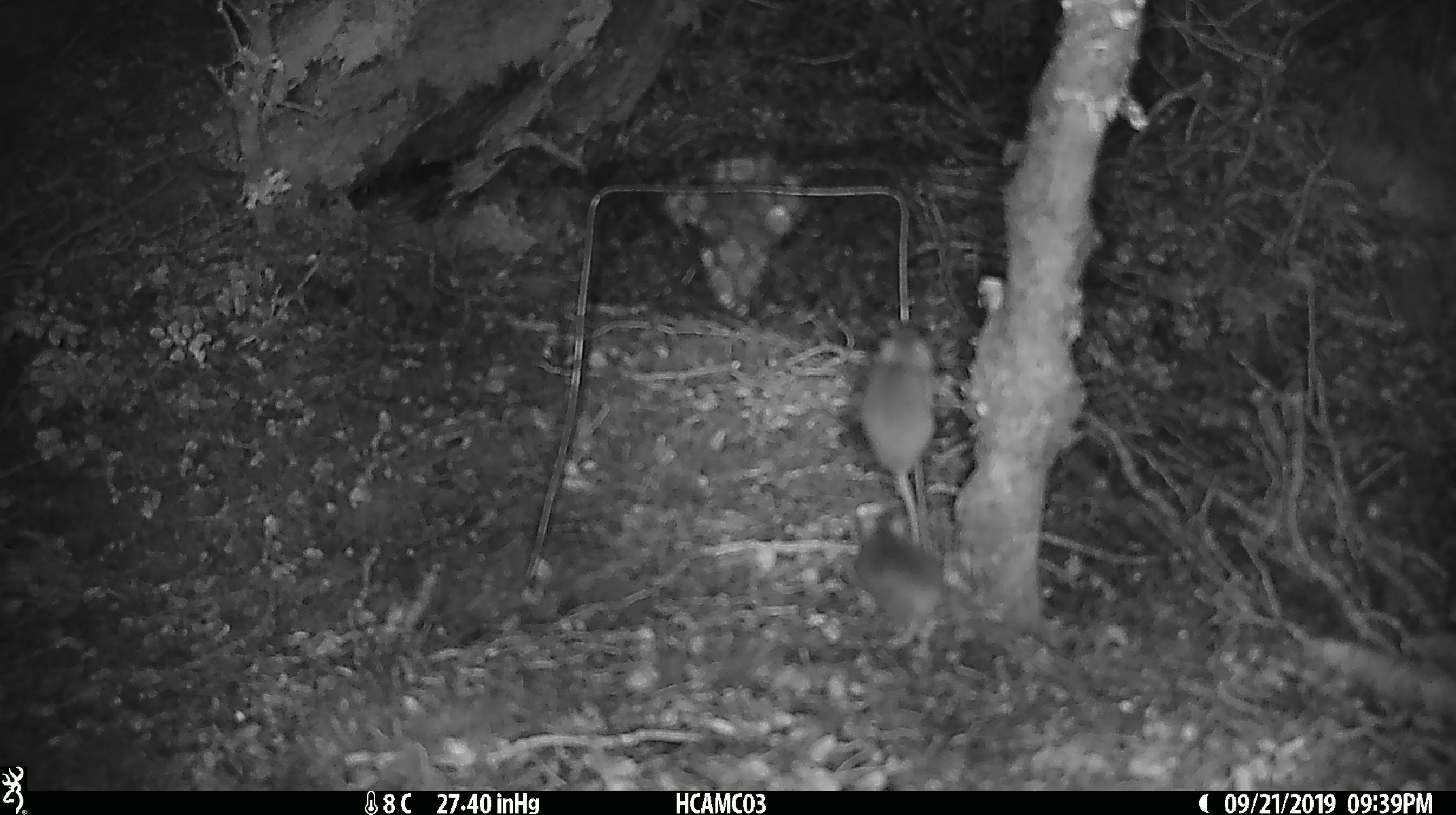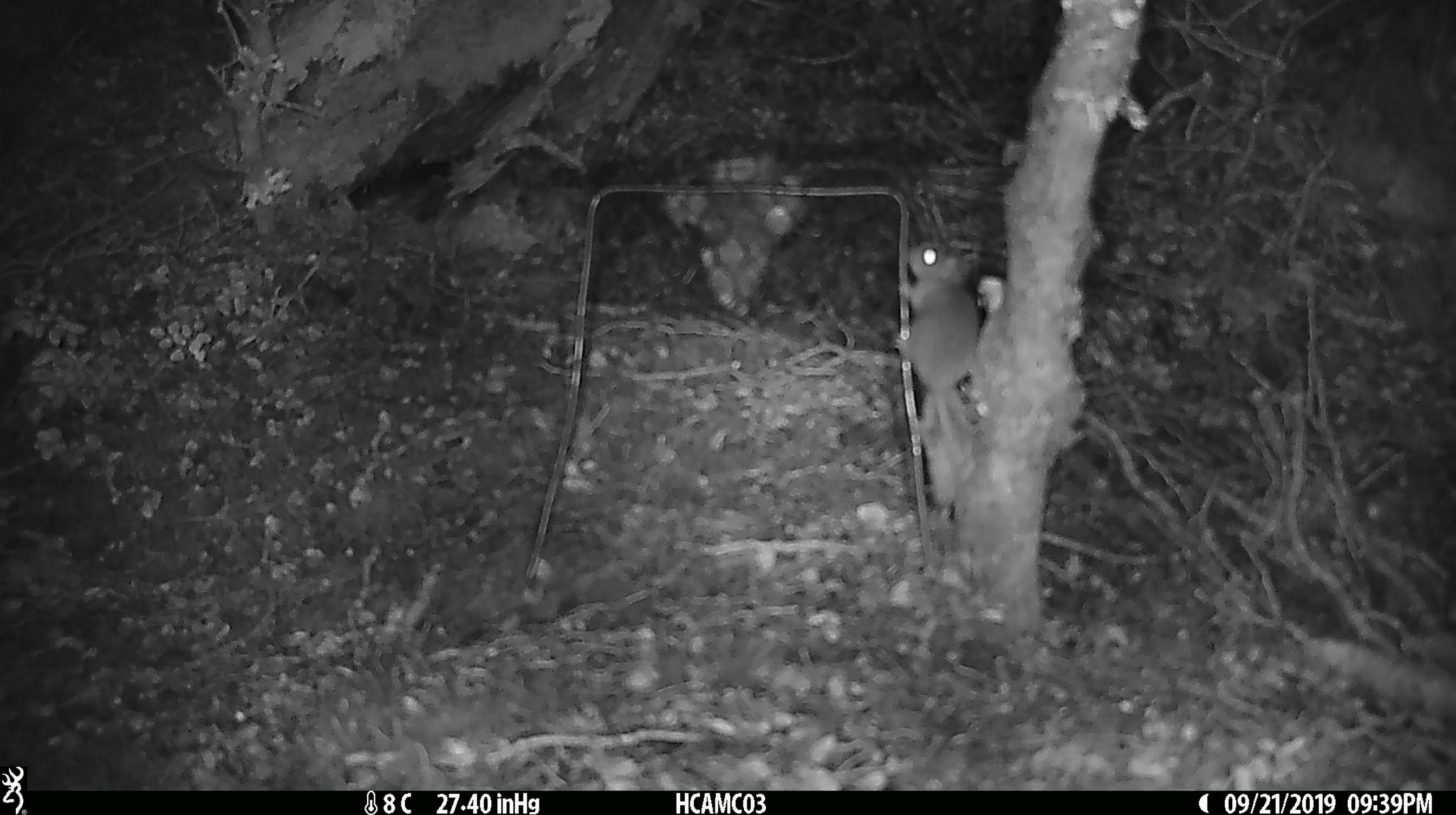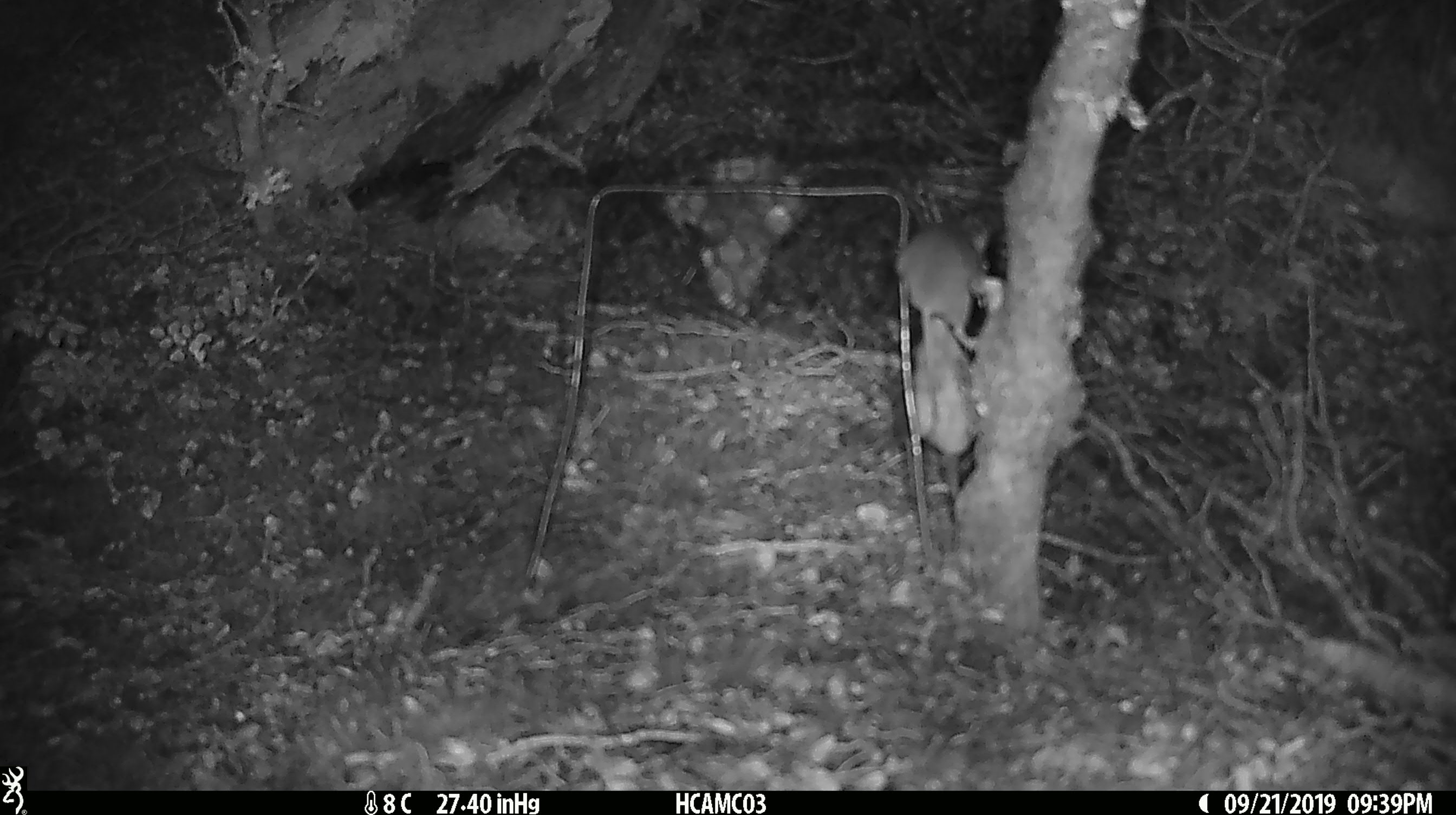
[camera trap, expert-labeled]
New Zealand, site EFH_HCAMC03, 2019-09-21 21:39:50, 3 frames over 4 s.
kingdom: Animalia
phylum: Chordata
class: Mammalia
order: Rodentia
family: Muridae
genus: Mus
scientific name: Mus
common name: mouse